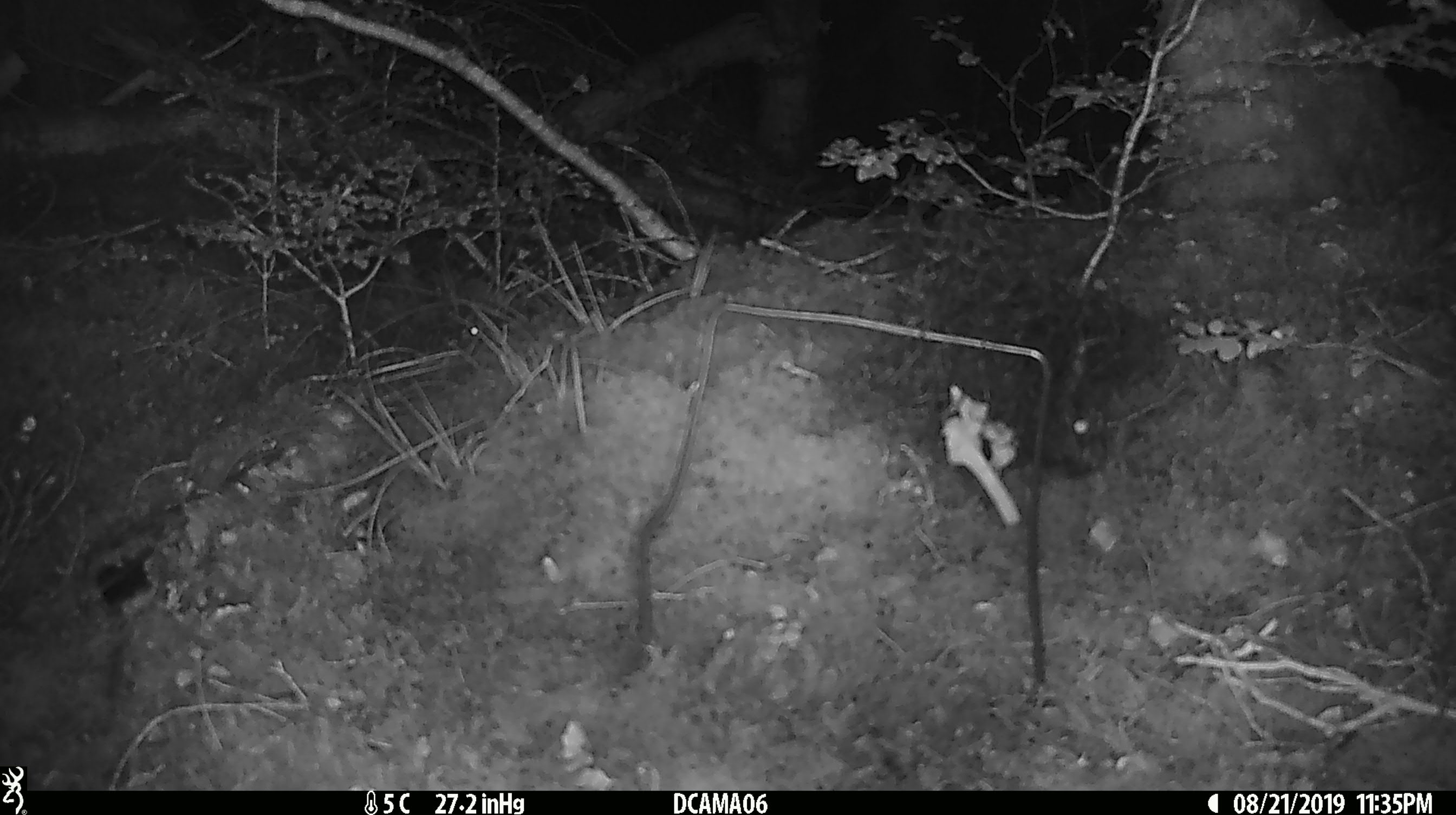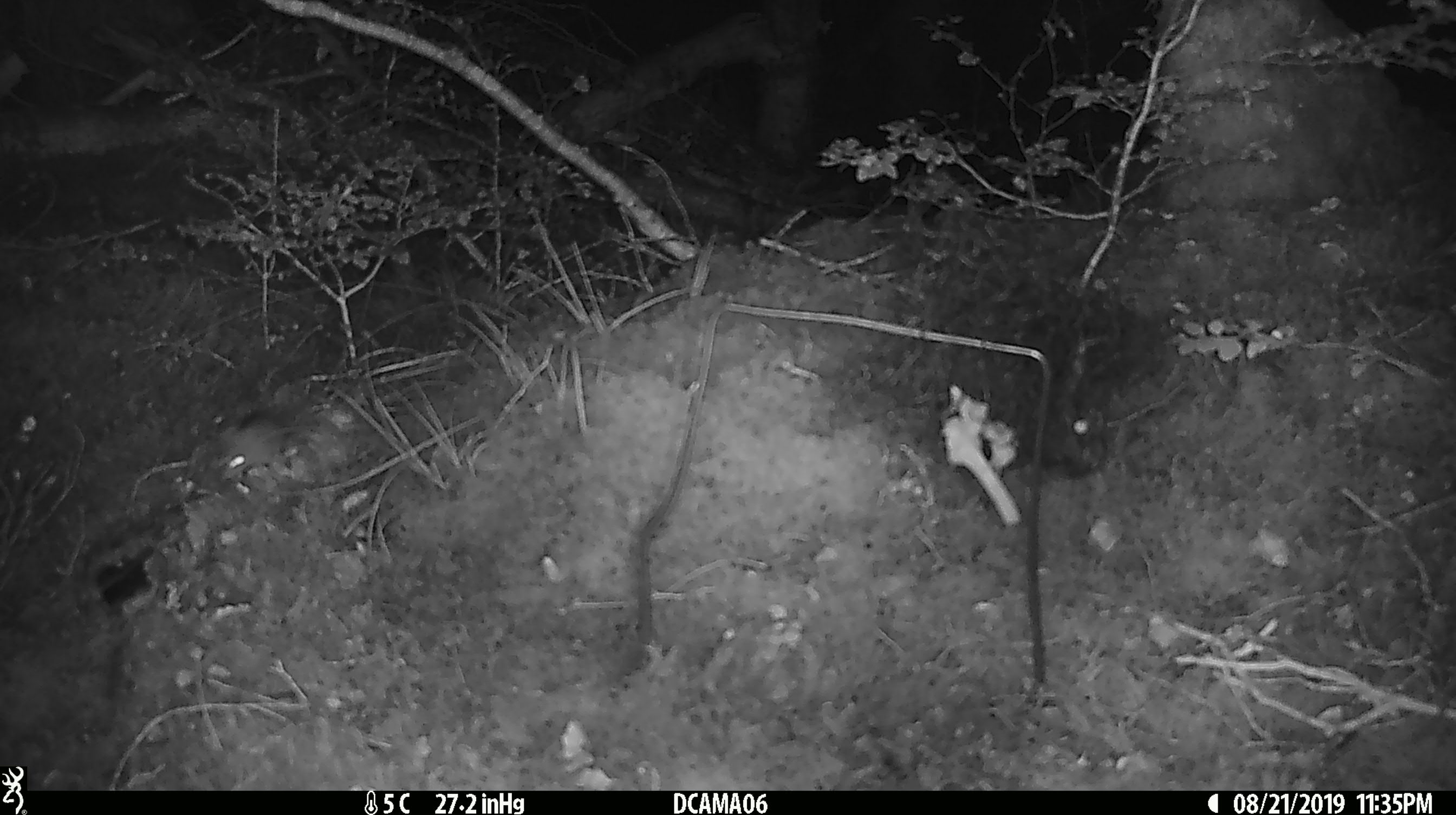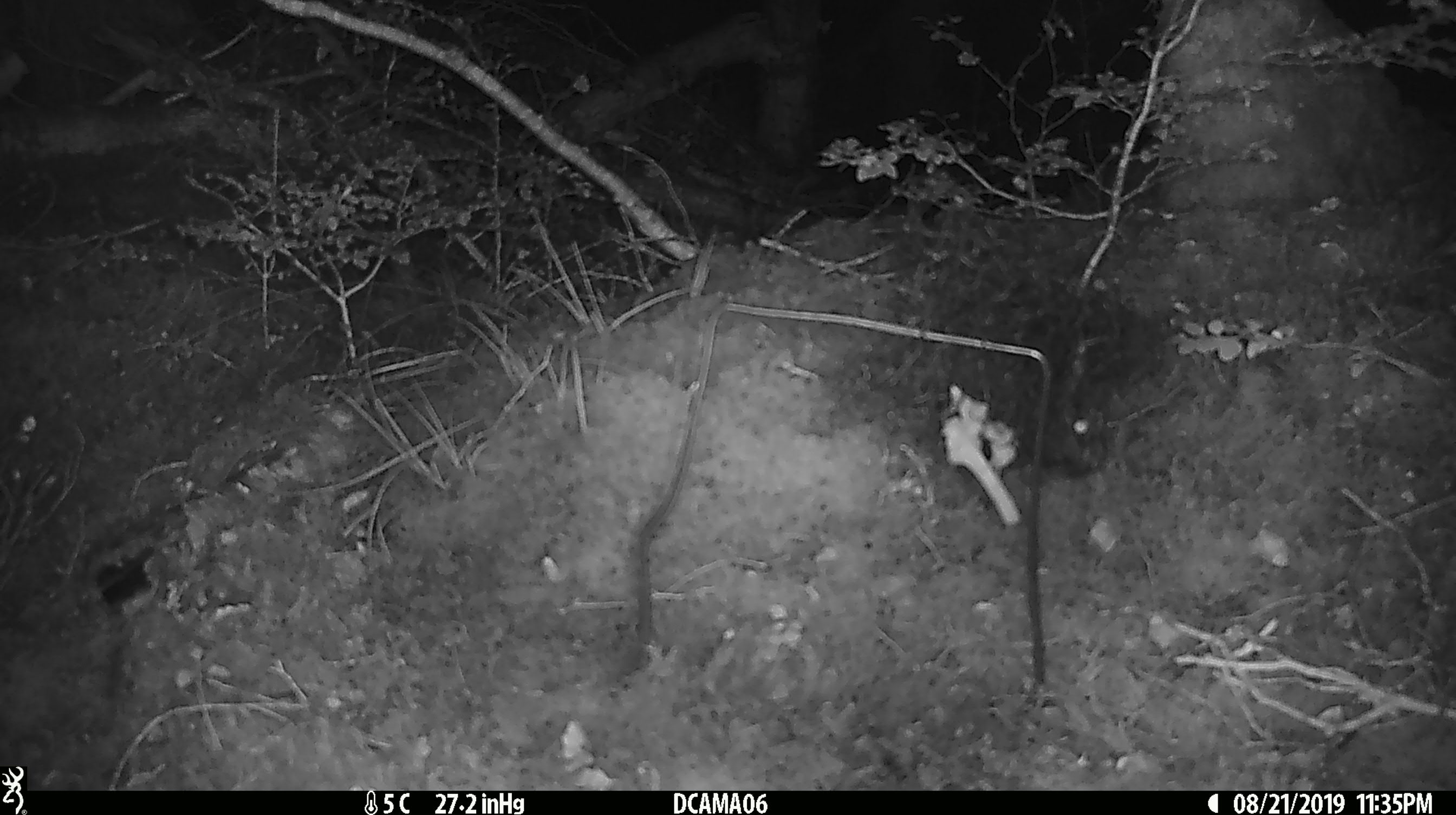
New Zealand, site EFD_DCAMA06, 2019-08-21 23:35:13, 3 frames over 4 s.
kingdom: Animalia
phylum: Chordata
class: Mammalia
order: Rodentia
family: Muridae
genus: Mus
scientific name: Mus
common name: mouse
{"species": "mouse (Mus)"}